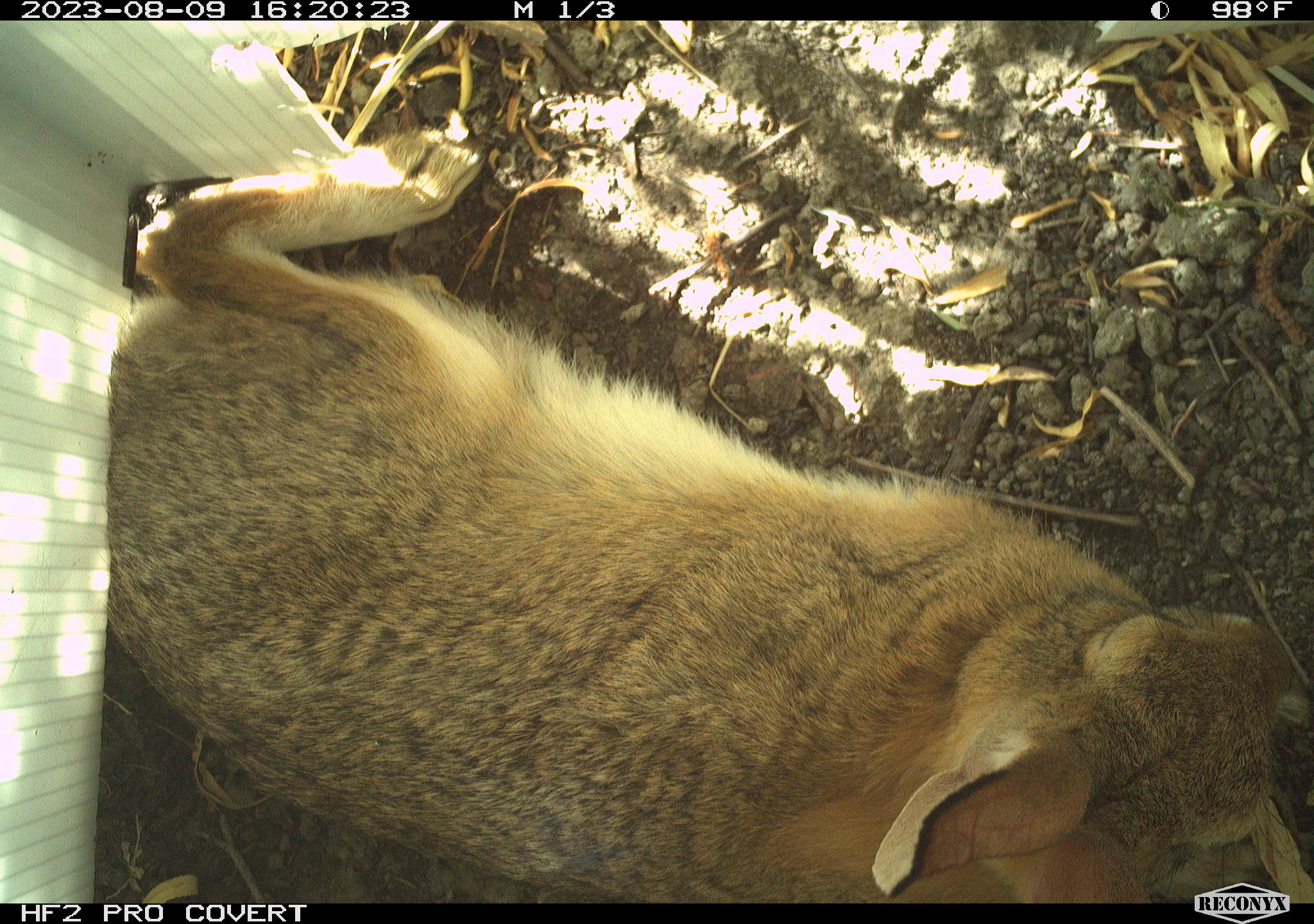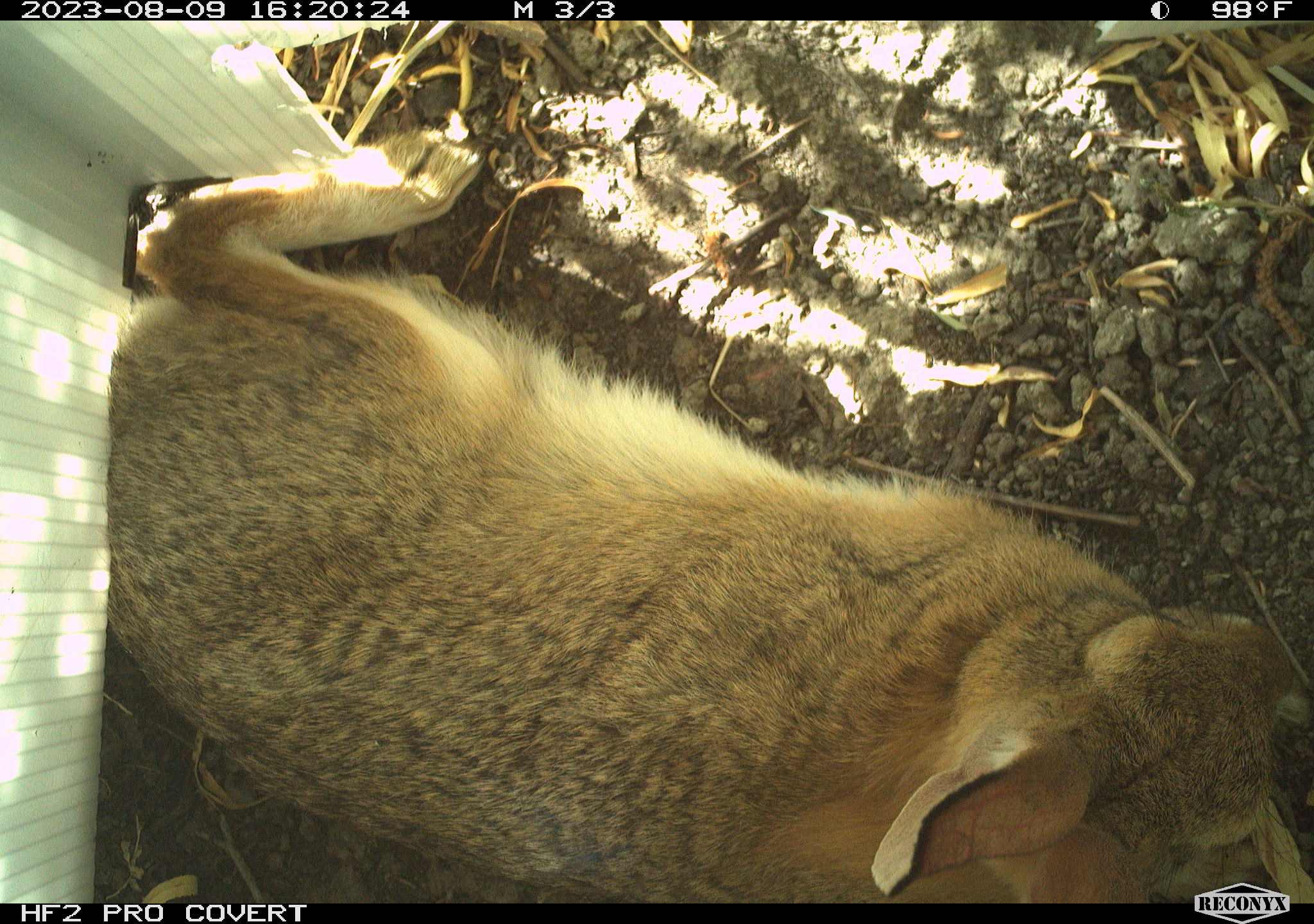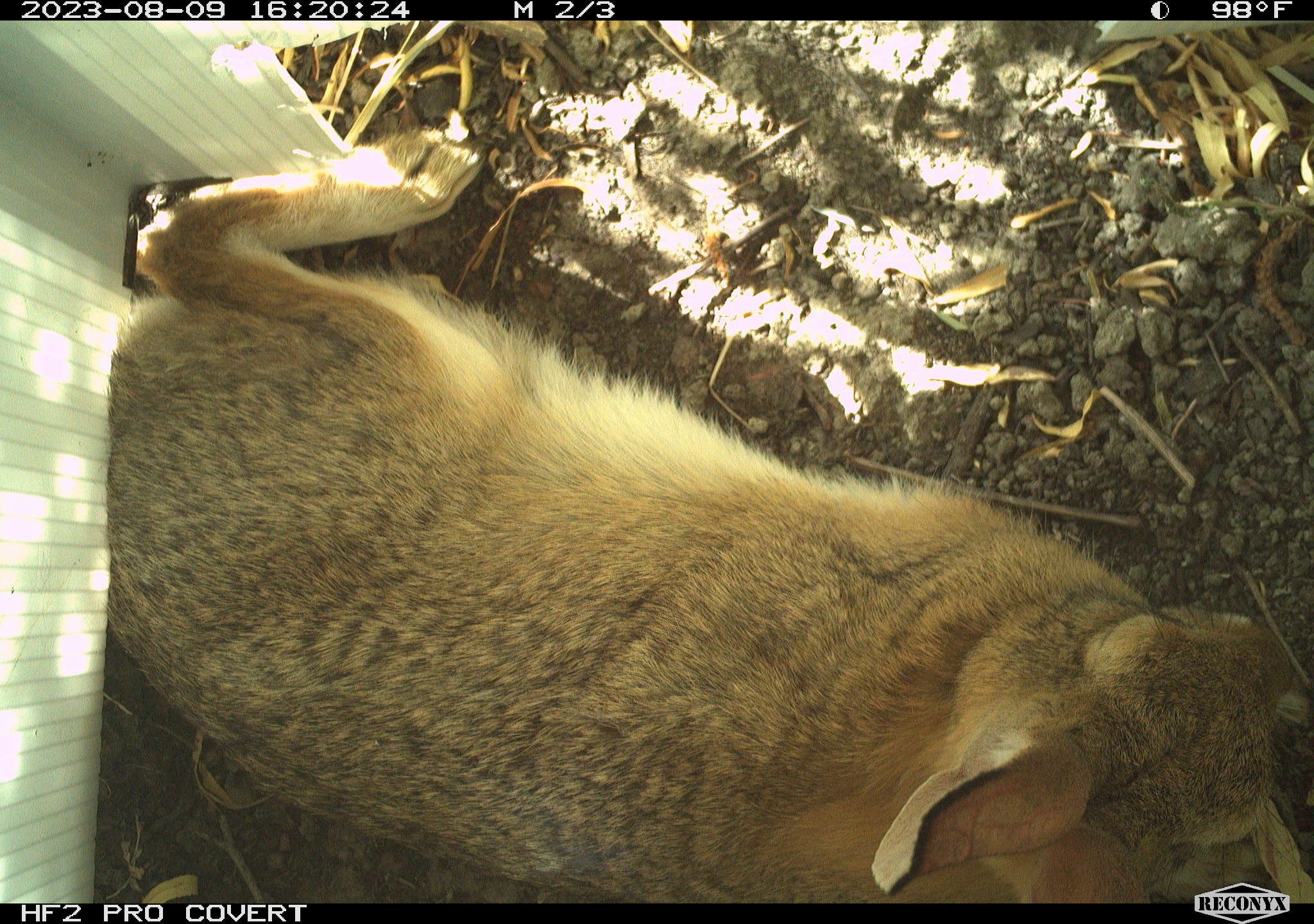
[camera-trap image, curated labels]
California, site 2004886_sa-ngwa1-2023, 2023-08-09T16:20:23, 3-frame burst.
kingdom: Animalia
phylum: Chordata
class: Mammalia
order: Lagomorpha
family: Leporidae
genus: Sylvilagus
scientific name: Sylvilagus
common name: cottontail rabbits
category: sylvilagus species